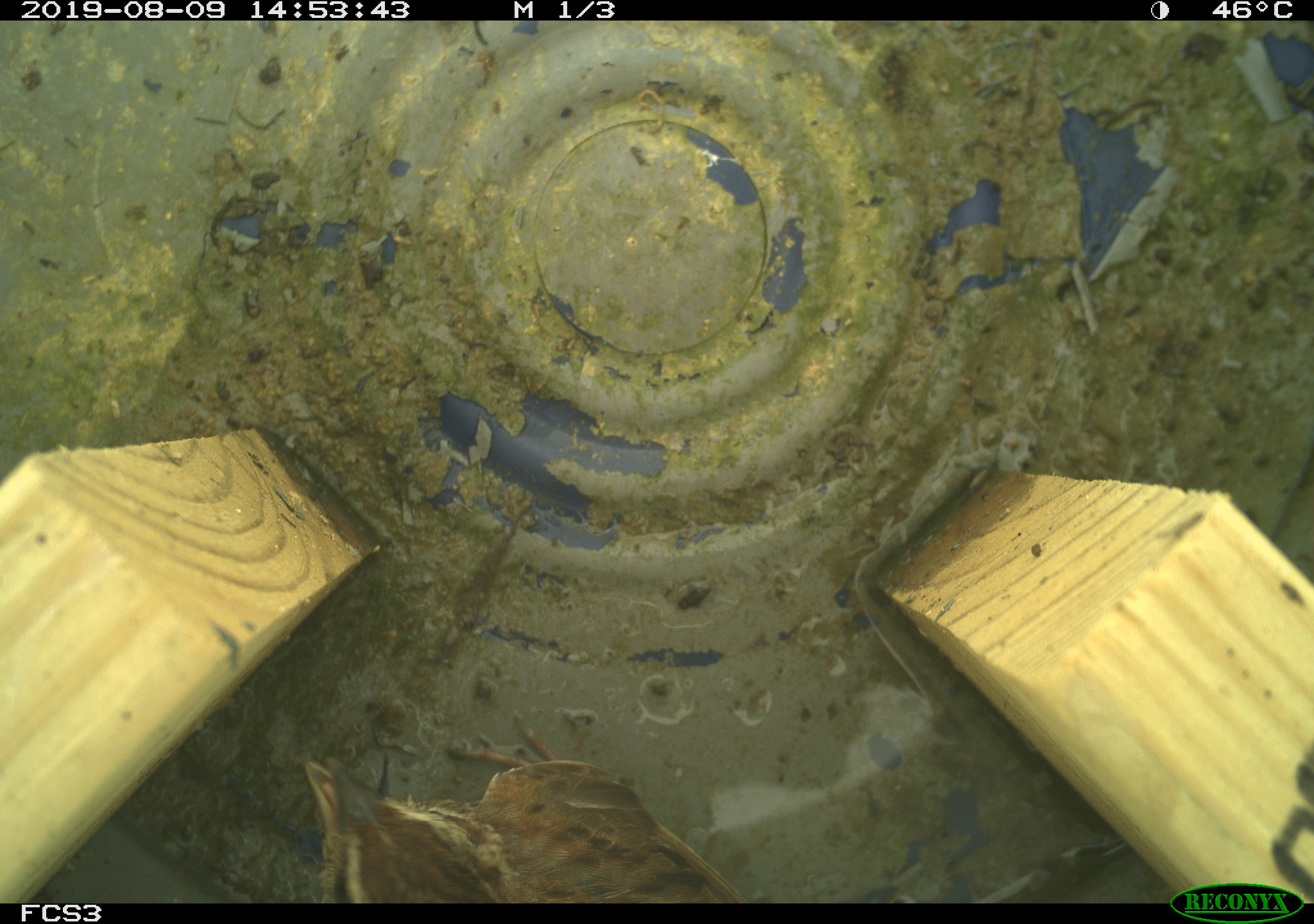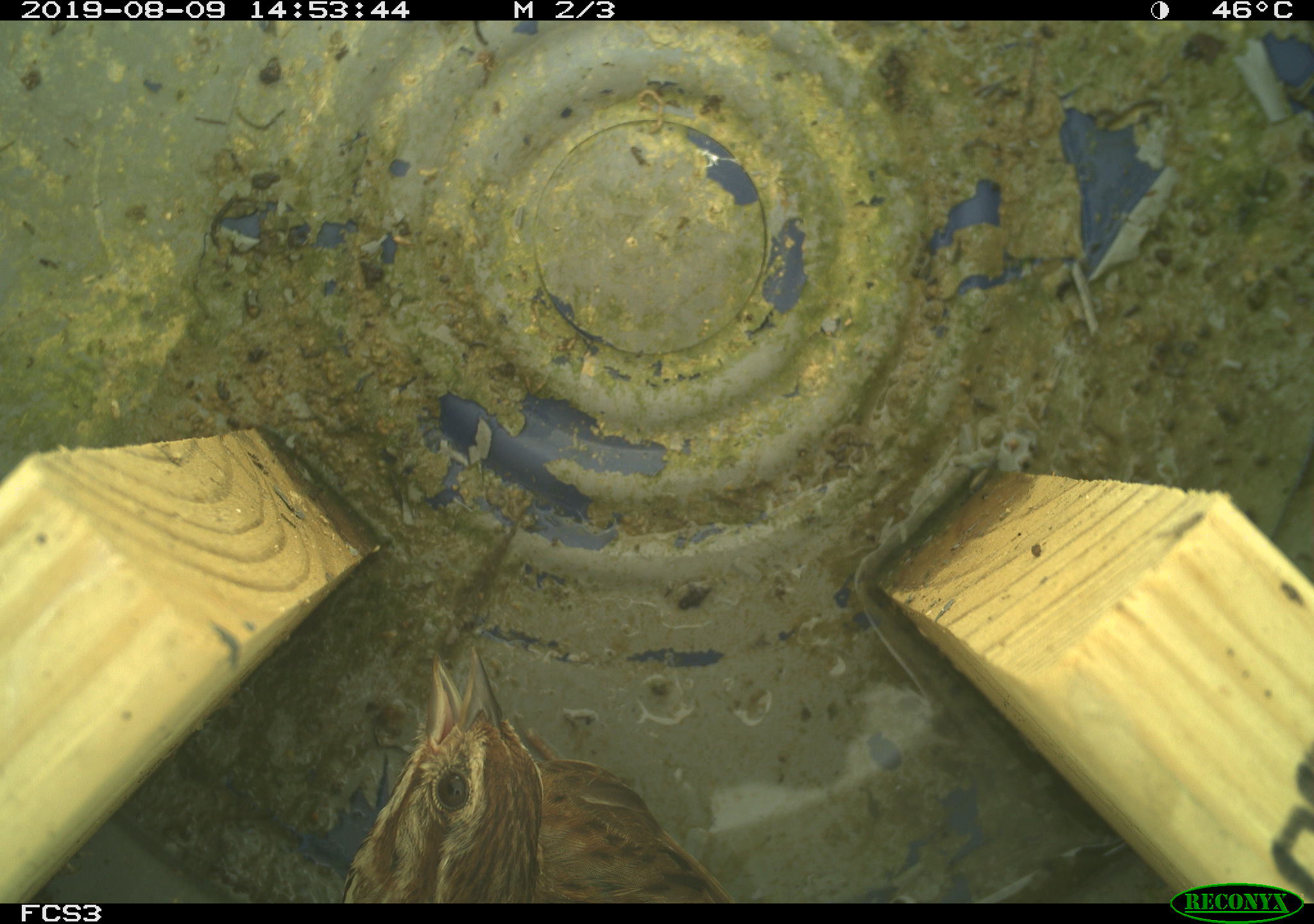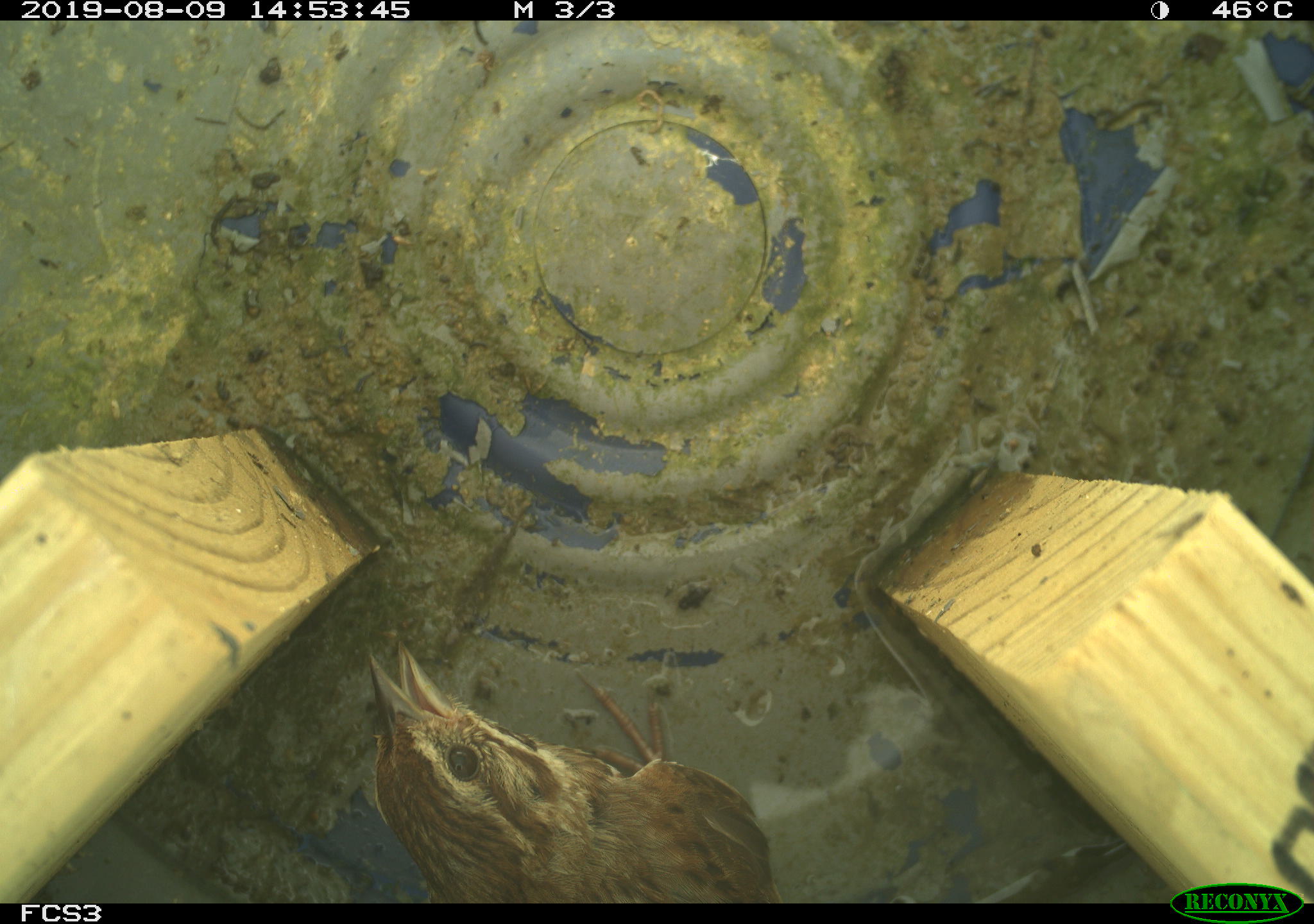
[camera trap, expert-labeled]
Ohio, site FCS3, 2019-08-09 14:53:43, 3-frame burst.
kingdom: Animalia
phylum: Chordata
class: Aves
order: Passeriformes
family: Passerellidae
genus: Melospiza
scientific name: Melospiza melodia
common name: song sparrow